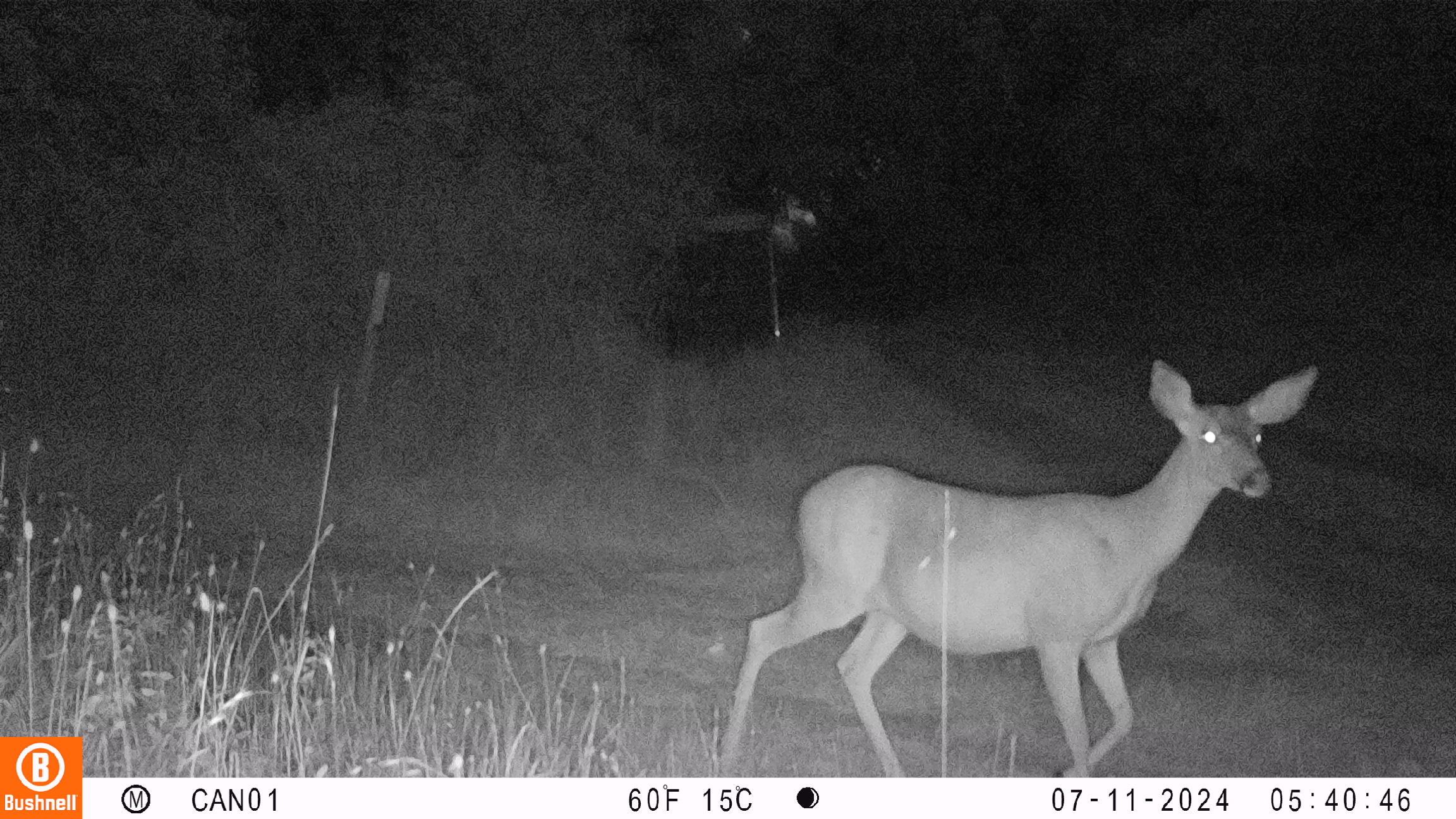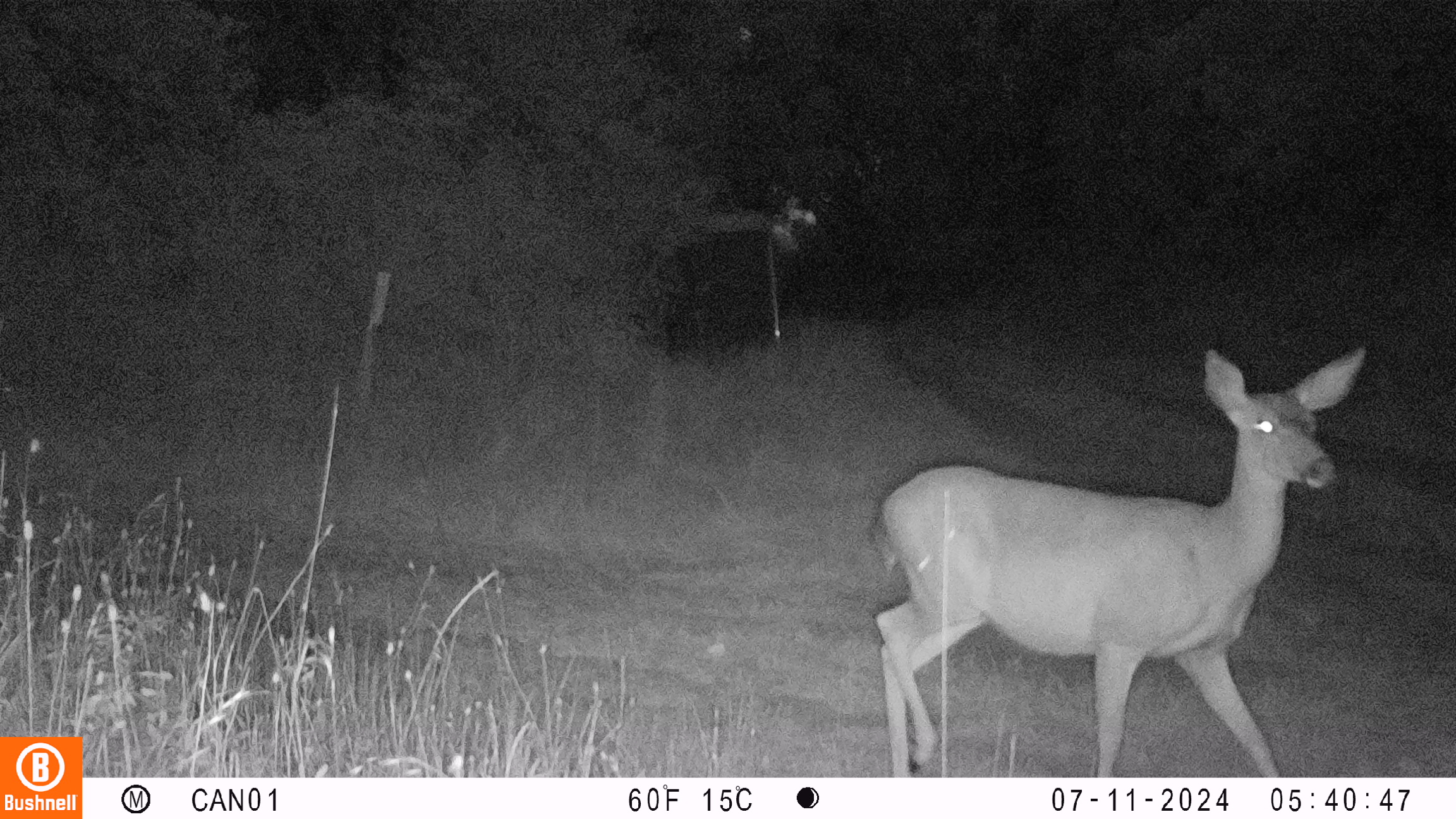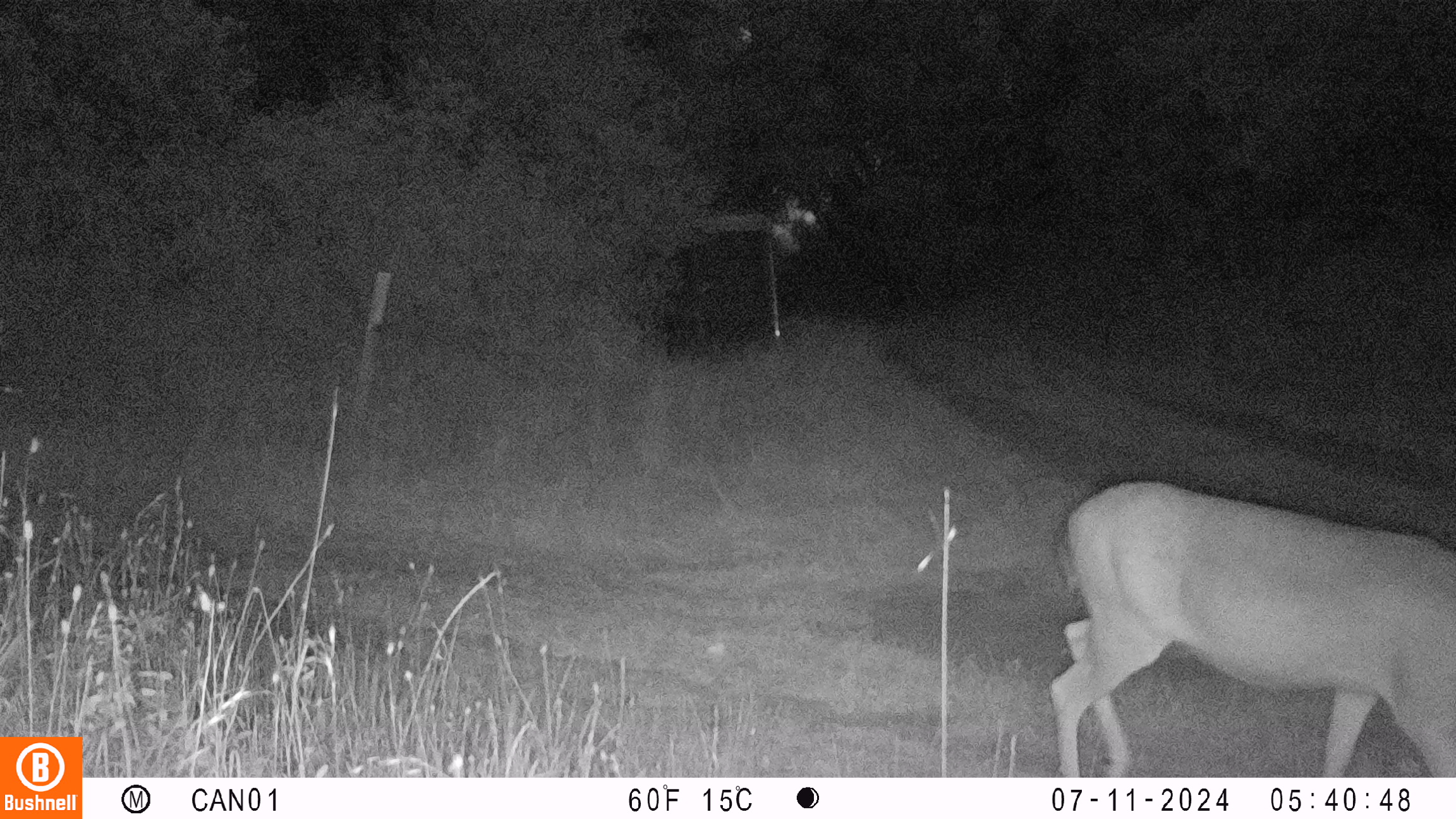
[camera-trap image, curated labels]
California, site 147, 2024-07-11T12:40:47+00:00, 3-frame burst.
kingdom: Animalia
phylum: Chordata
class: Mammalia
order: Artiodactyla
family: Cervidae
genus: Odocoileus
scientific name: Odocoileus hemionus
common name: mule deer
Mule deer (Odocoileus hemionus).